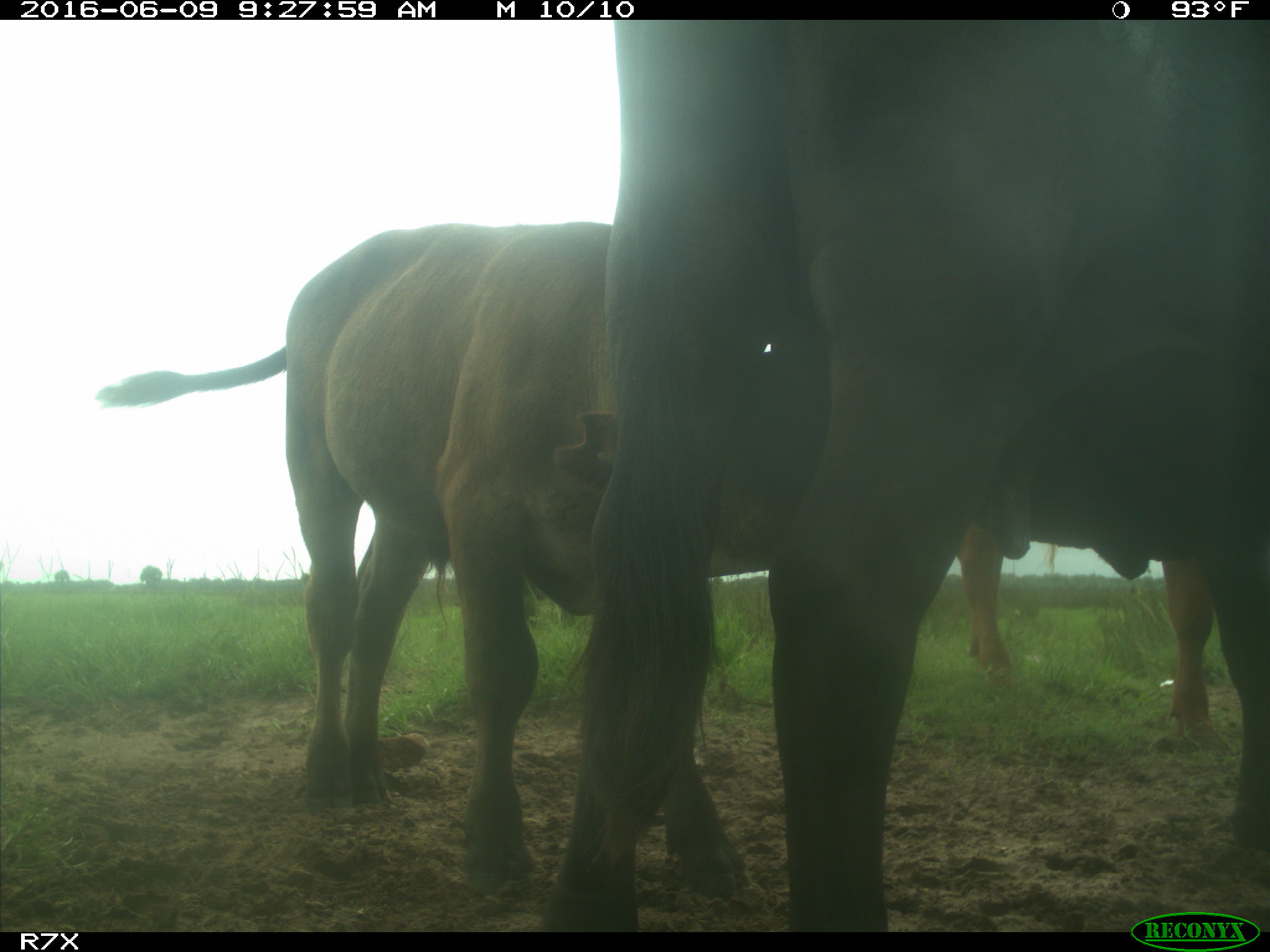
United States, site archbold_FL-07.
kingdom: Animalia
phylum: Chordata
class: Mammalia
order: Artiodactyla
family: Bovidae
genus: Bos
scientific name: Bos taurus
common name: domestic cow